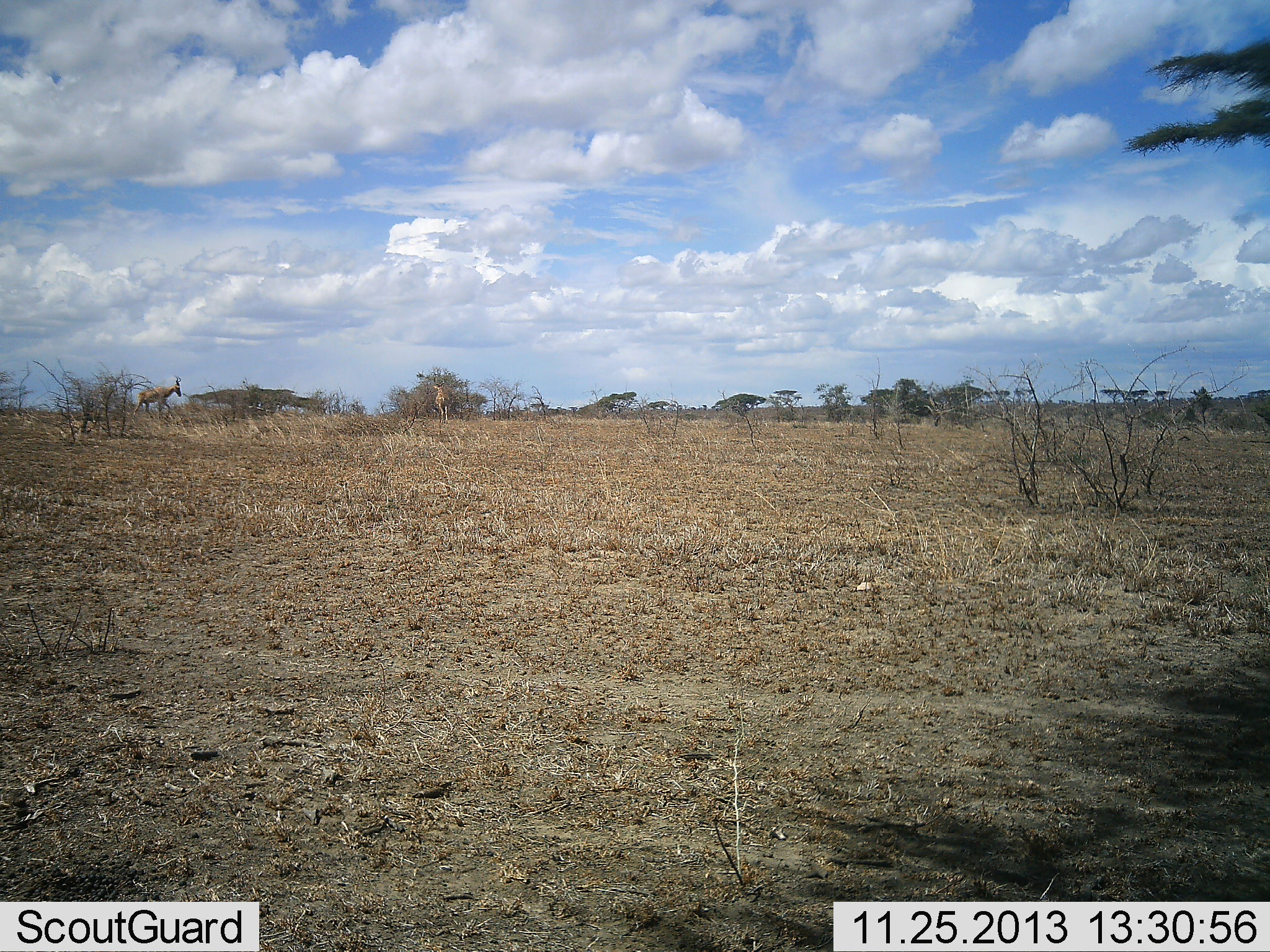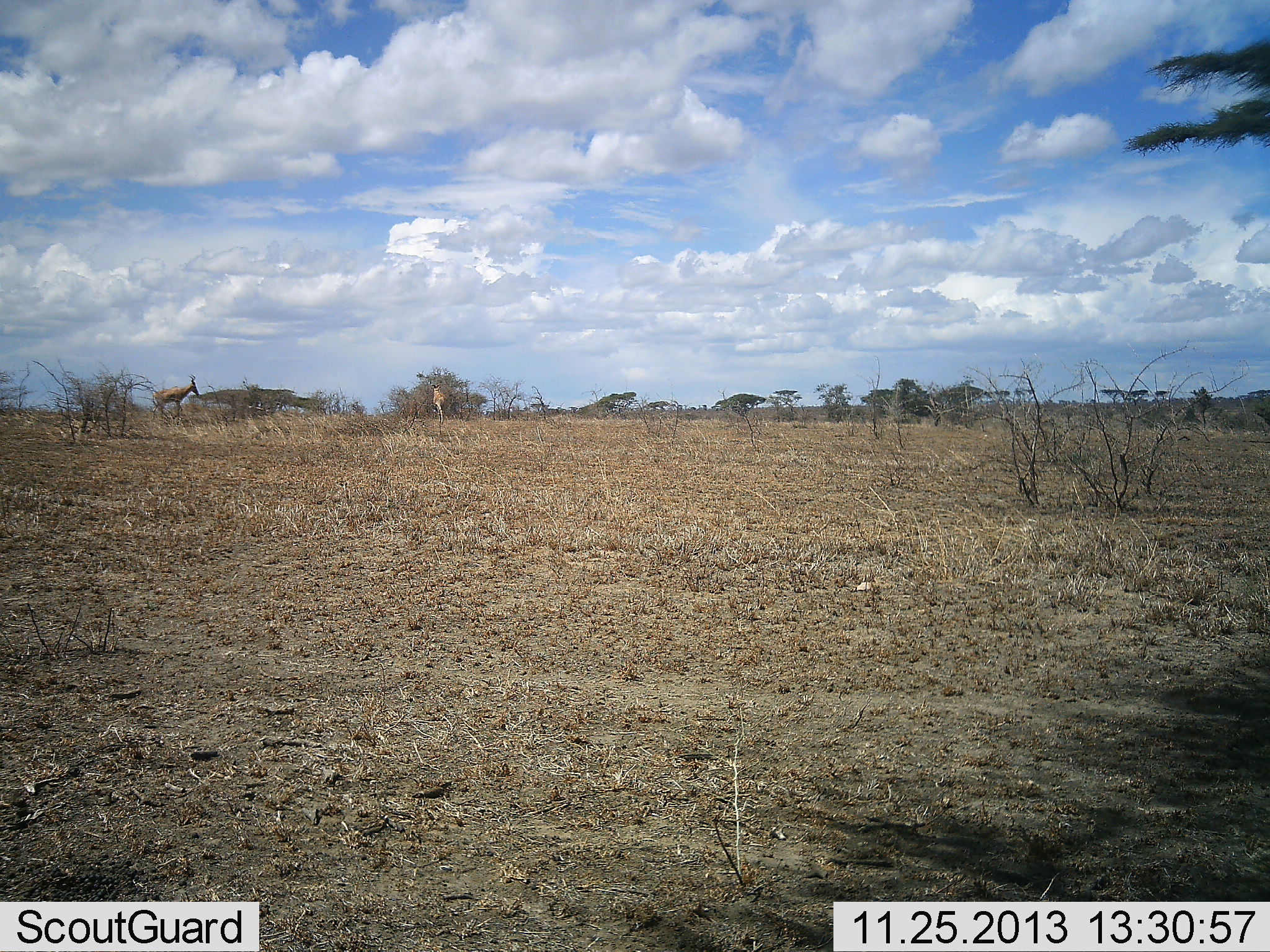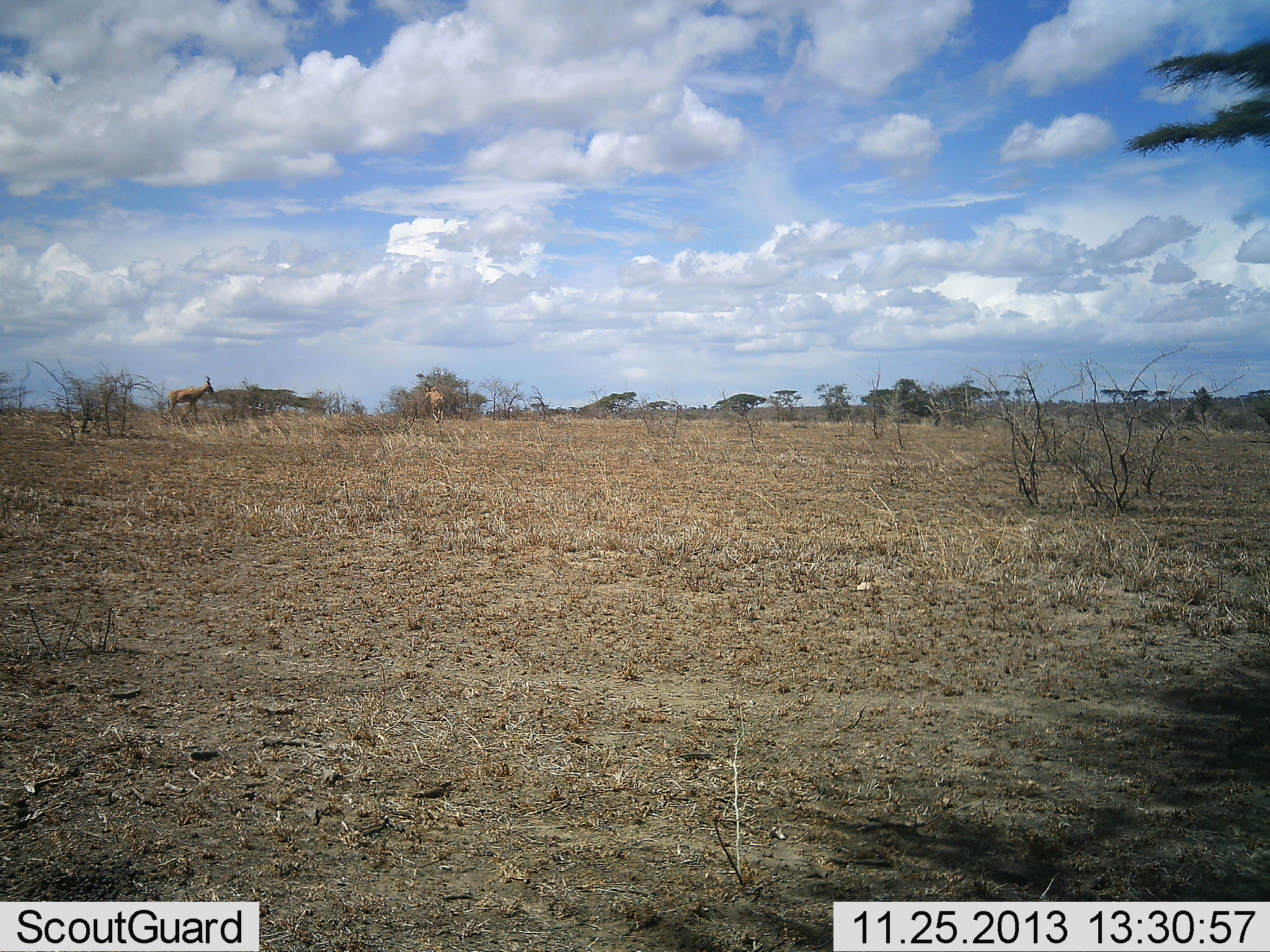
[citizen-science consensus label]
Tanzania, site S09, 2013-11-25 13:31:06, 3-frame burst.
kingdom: Animalia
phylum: Chordata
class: Mammalia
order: Artiodactyla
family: Bovidae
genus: Nanger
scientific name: Nanger granti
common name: grant's gazelle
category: gazellegrants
Gazellegrants (grant's gazelle) (Nanger granti), count 2. Behavior (volunteer vote fractions): standing 12%, resting 0%, moving 88%, interacting 0%. Young present (vote fraction): 0%. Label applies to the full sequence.